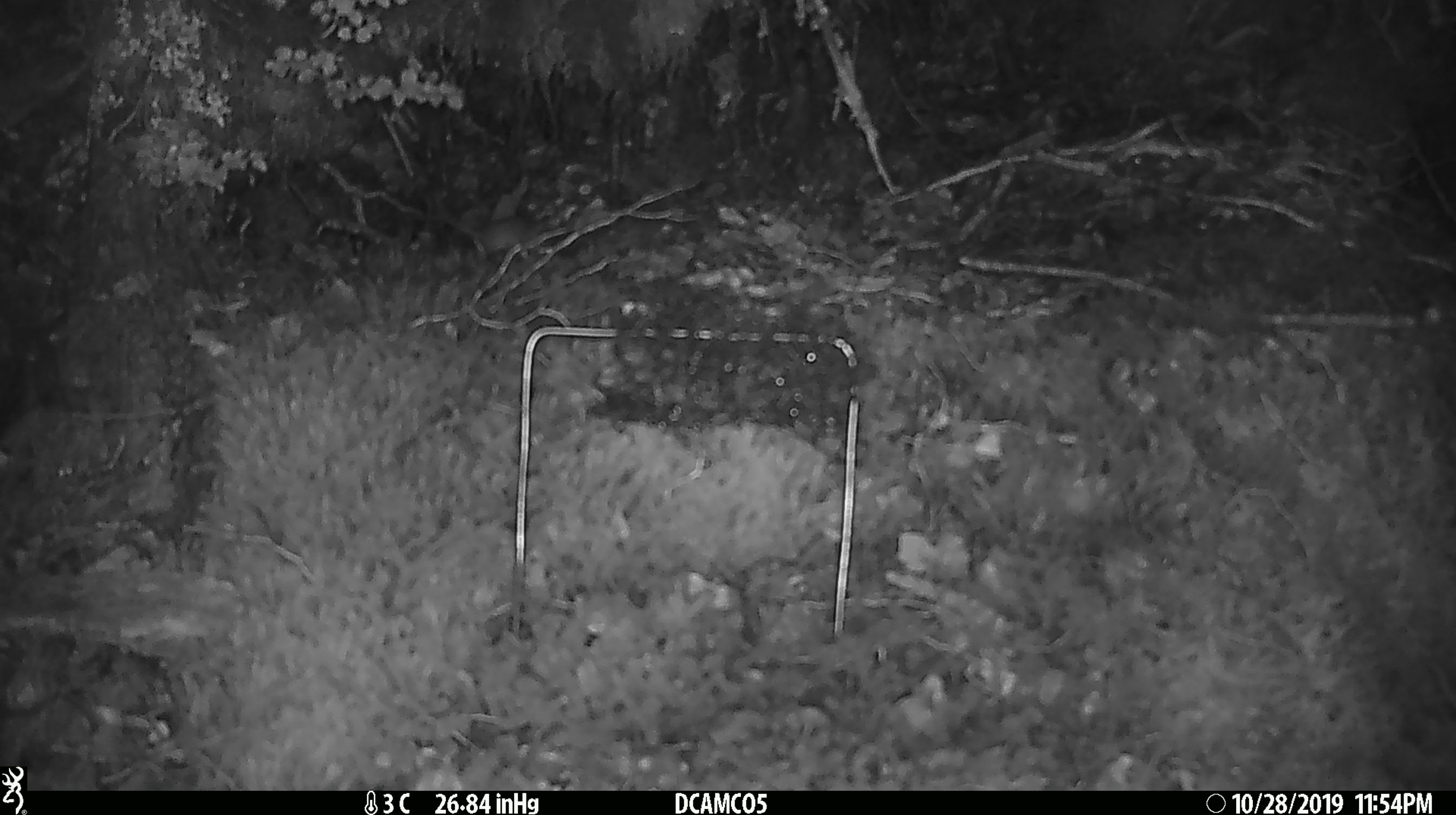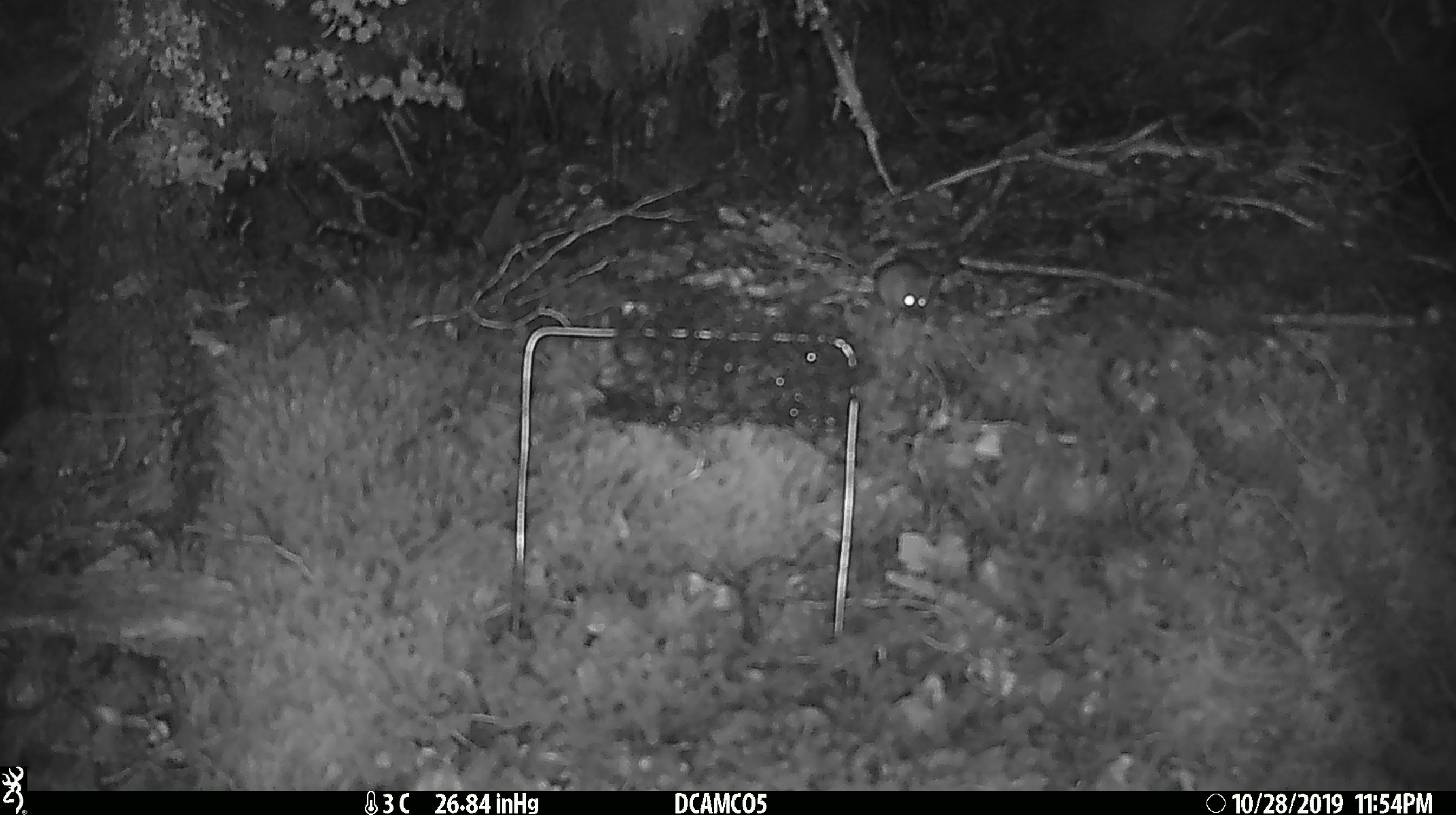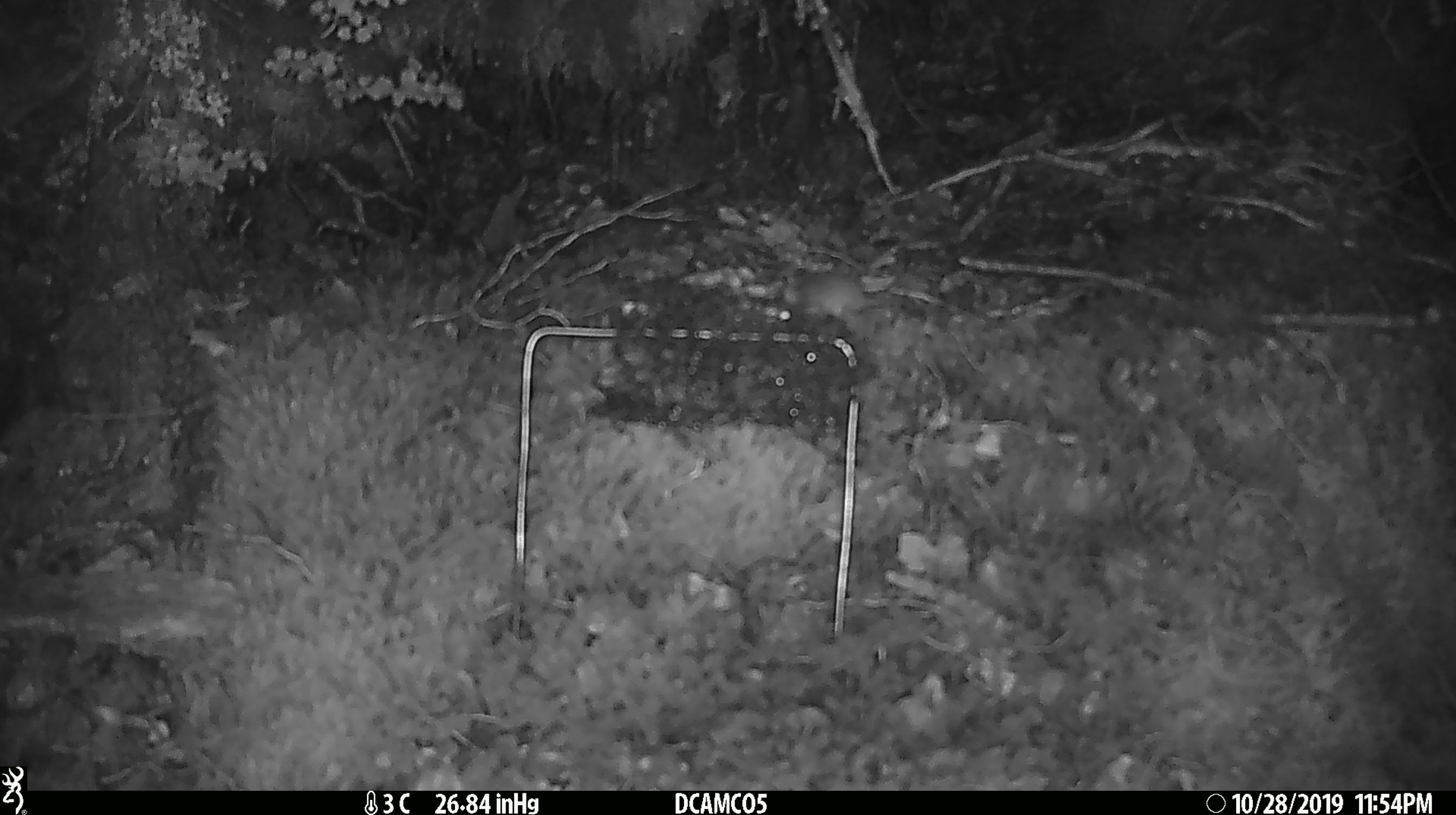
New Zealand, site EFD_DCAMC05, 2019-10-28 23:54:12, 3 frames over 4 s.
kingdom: Animalia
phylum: Chordata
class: Mammalia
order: Rodentia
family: Muridae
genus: Mus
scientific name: Mus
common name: mouse